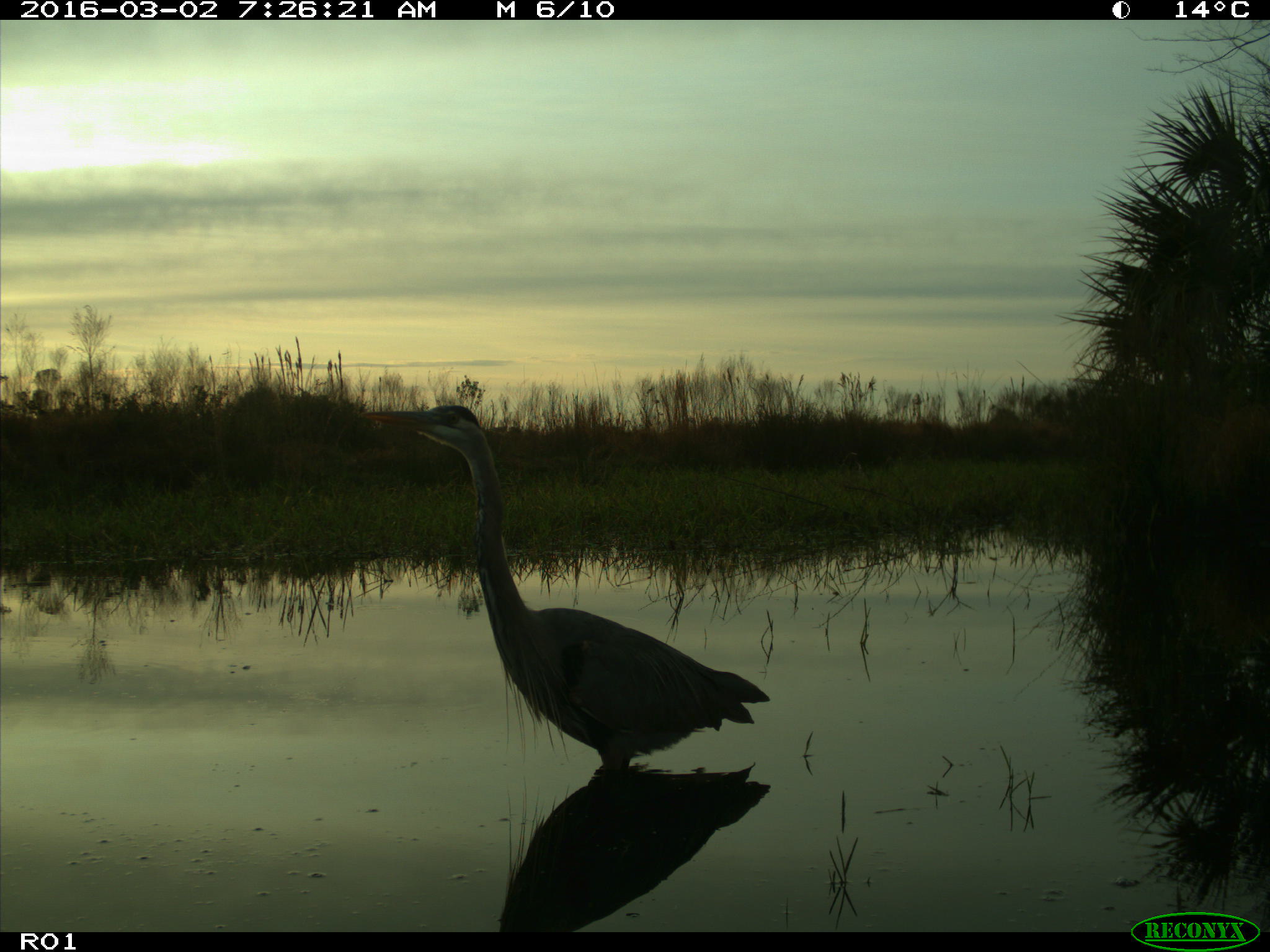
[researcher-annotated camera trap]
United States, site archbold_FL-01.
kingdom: Animalia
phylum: Chordata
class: Aves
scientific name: Aves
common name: birds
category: unidentified bird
Unidentified bird (birds) (Aves).